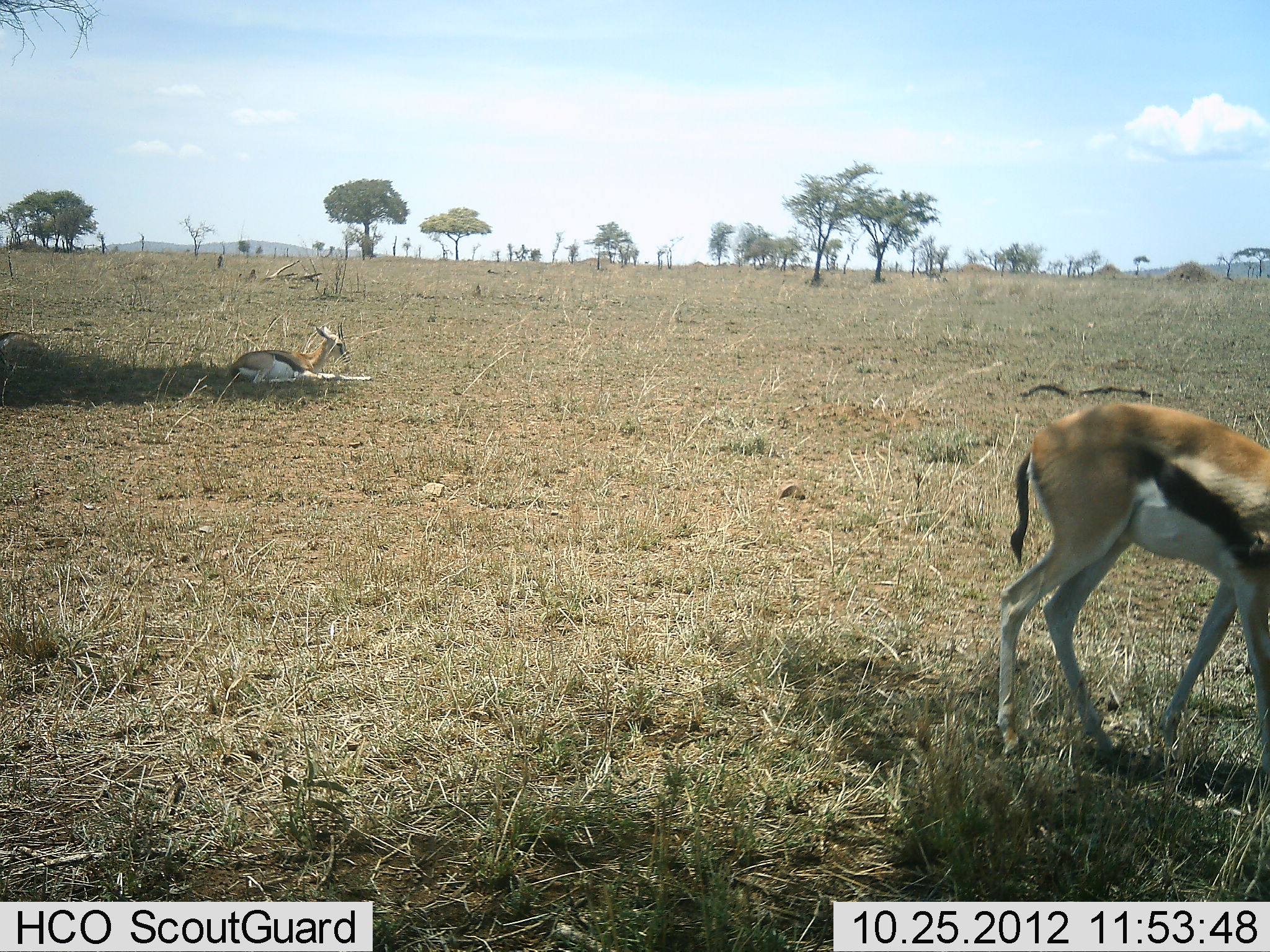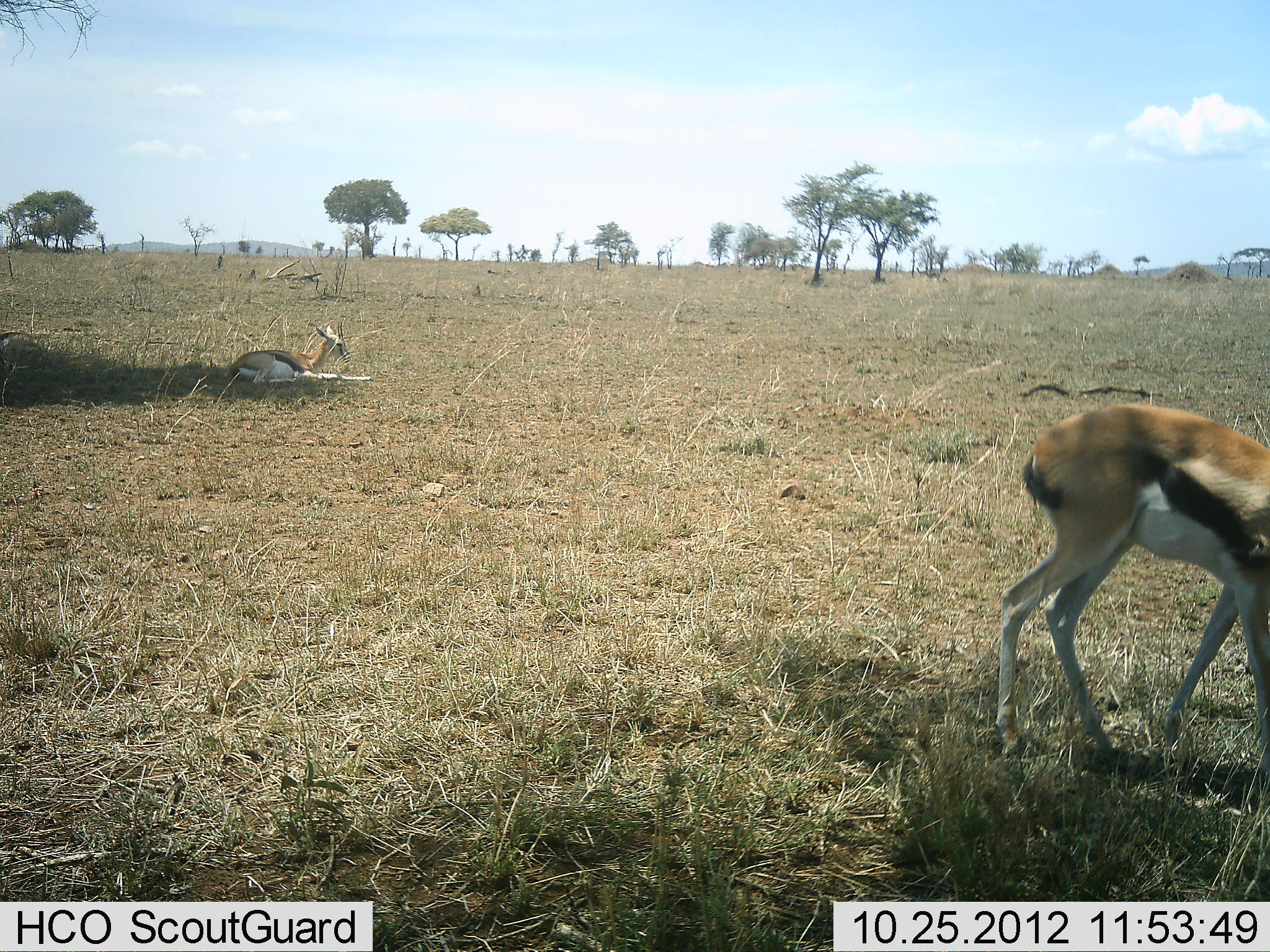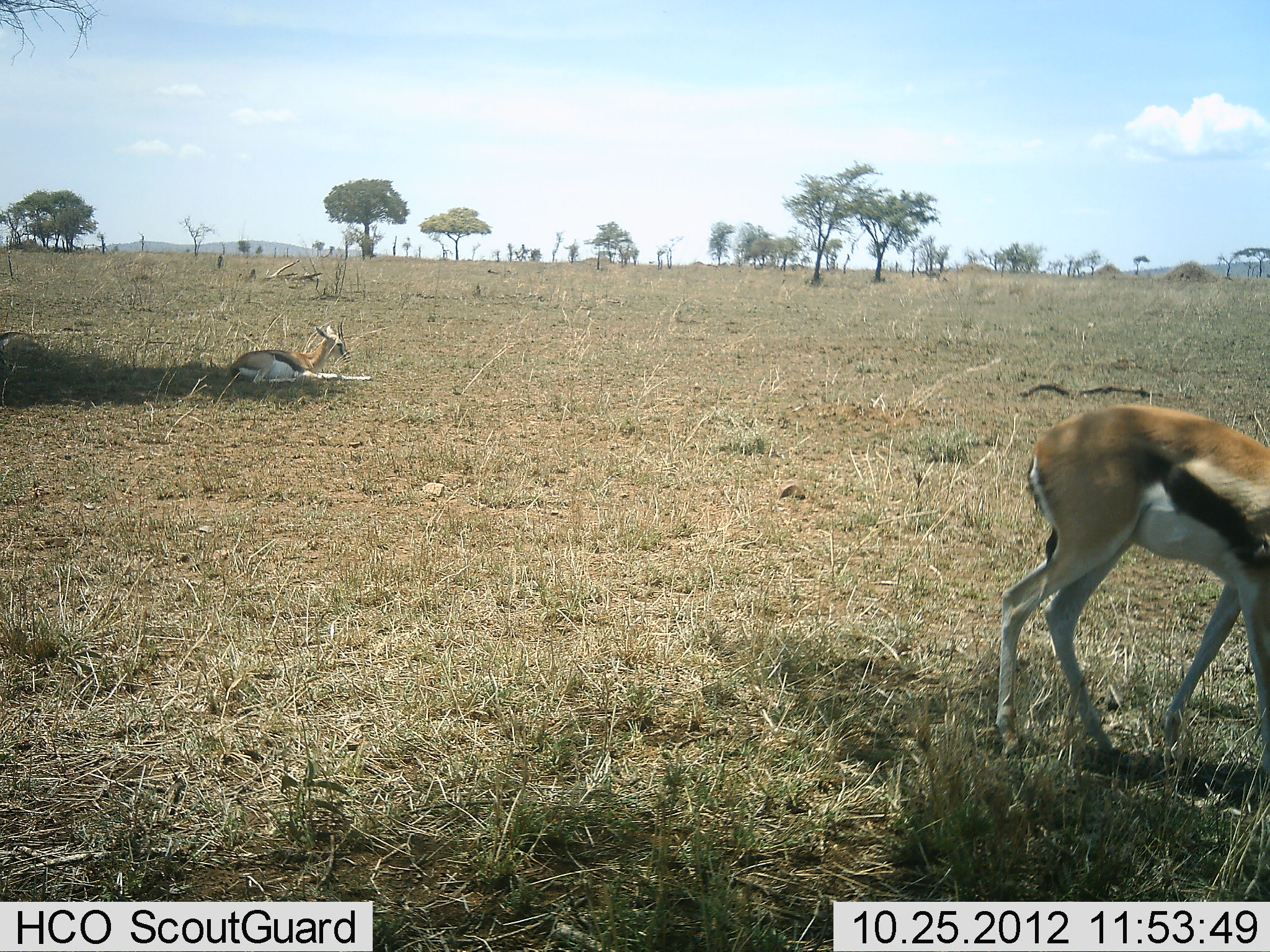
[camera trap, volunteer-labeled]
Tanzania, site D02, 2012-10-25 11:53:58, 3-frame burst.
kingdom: Animalia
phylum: Chordata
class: Mammalia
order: Artiodactyla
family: Bovidae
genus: Eudorcas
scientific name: Eudorcas thomsonii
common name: thomson's gazelle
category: gazellethomsons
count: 2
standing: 40%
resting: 100%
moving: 20%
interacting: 0%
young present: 0%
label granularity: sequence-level